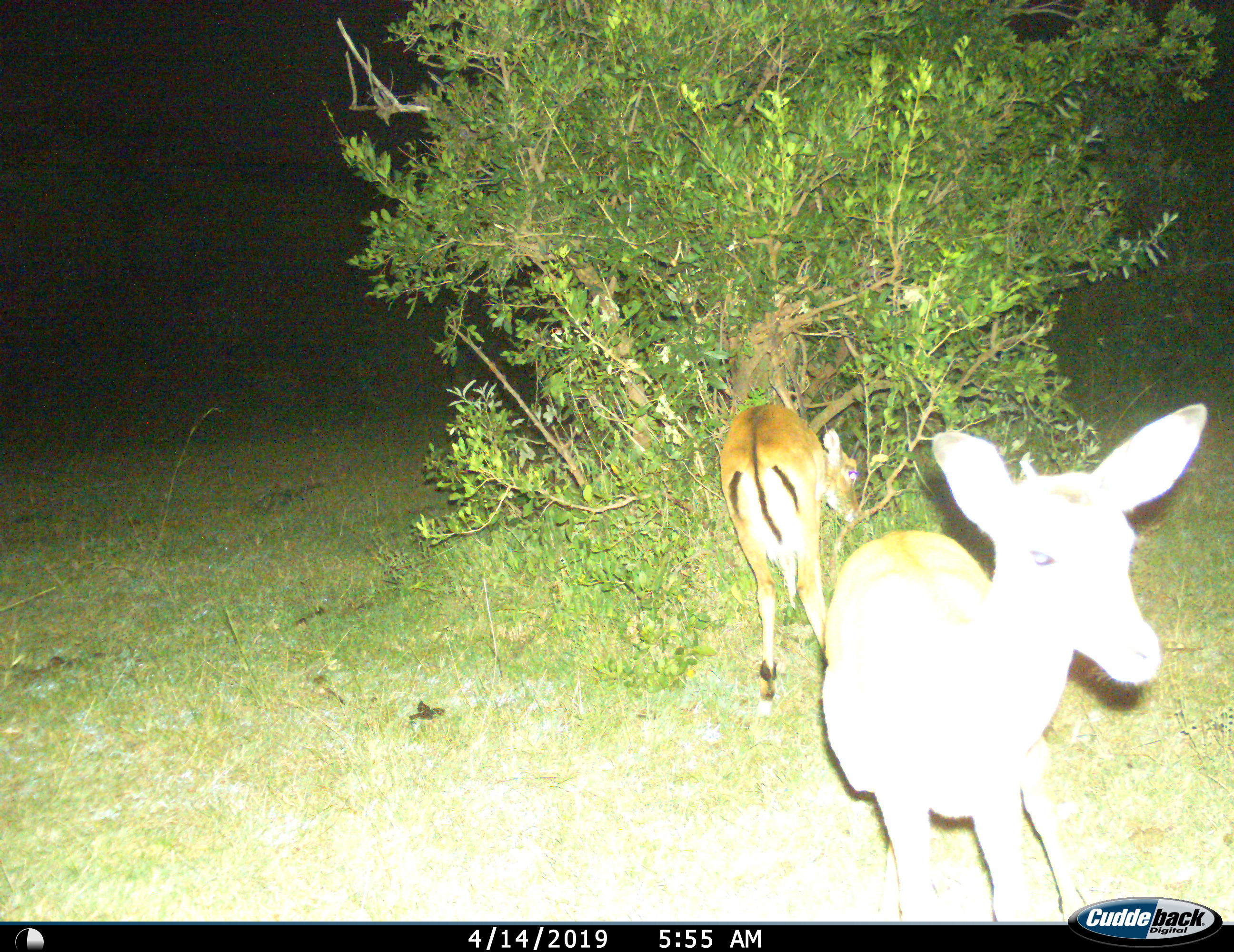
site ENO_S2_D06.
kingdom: Animalia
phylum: Chordata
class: Mammalia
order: Artiodactyla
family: Bovidae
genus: Aepyceros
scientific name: Aepyceros melampus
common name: impala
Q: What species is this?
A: Impala (Aepyceros melampus).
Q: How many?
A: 2.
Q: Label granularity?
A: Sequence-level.